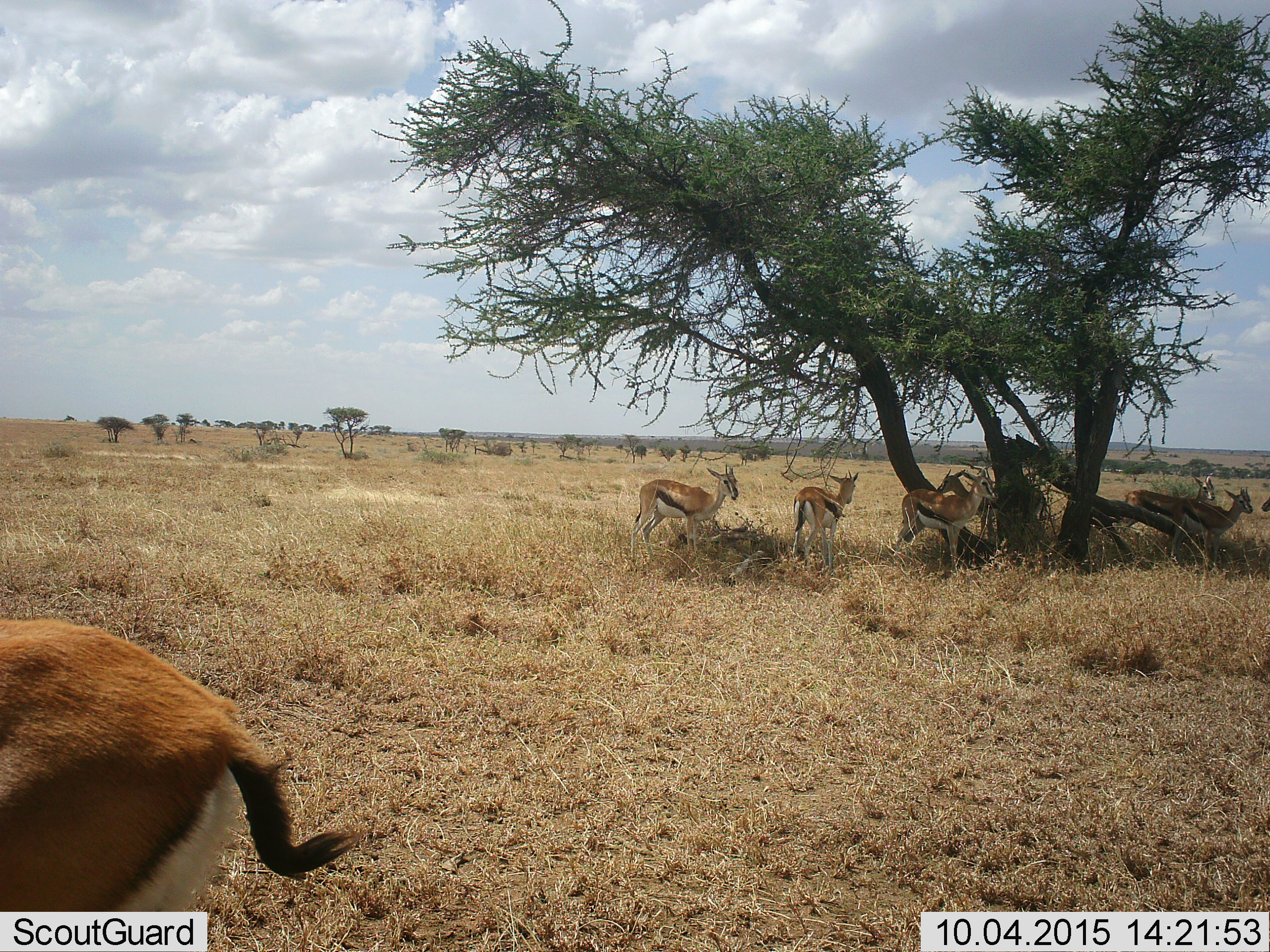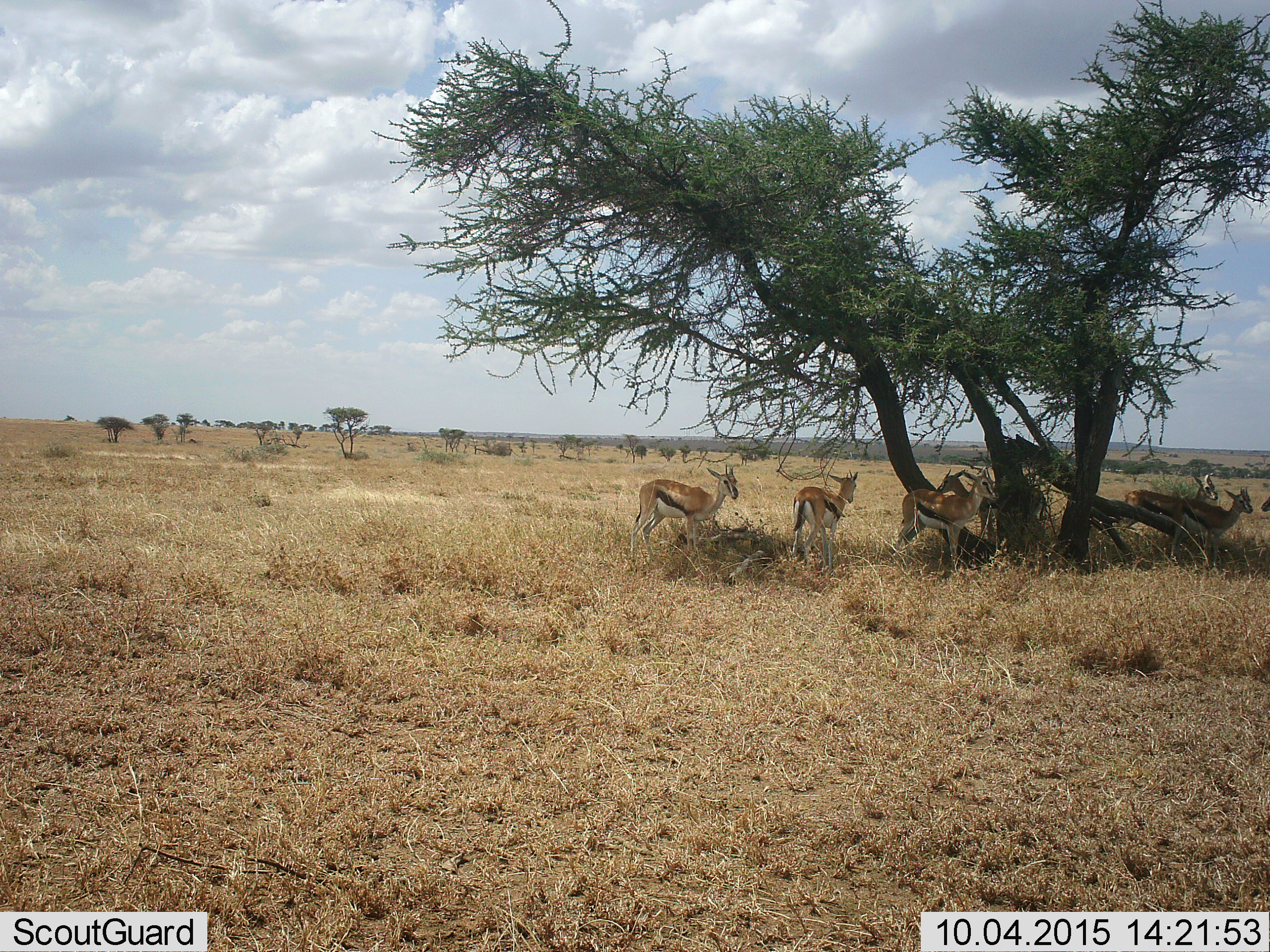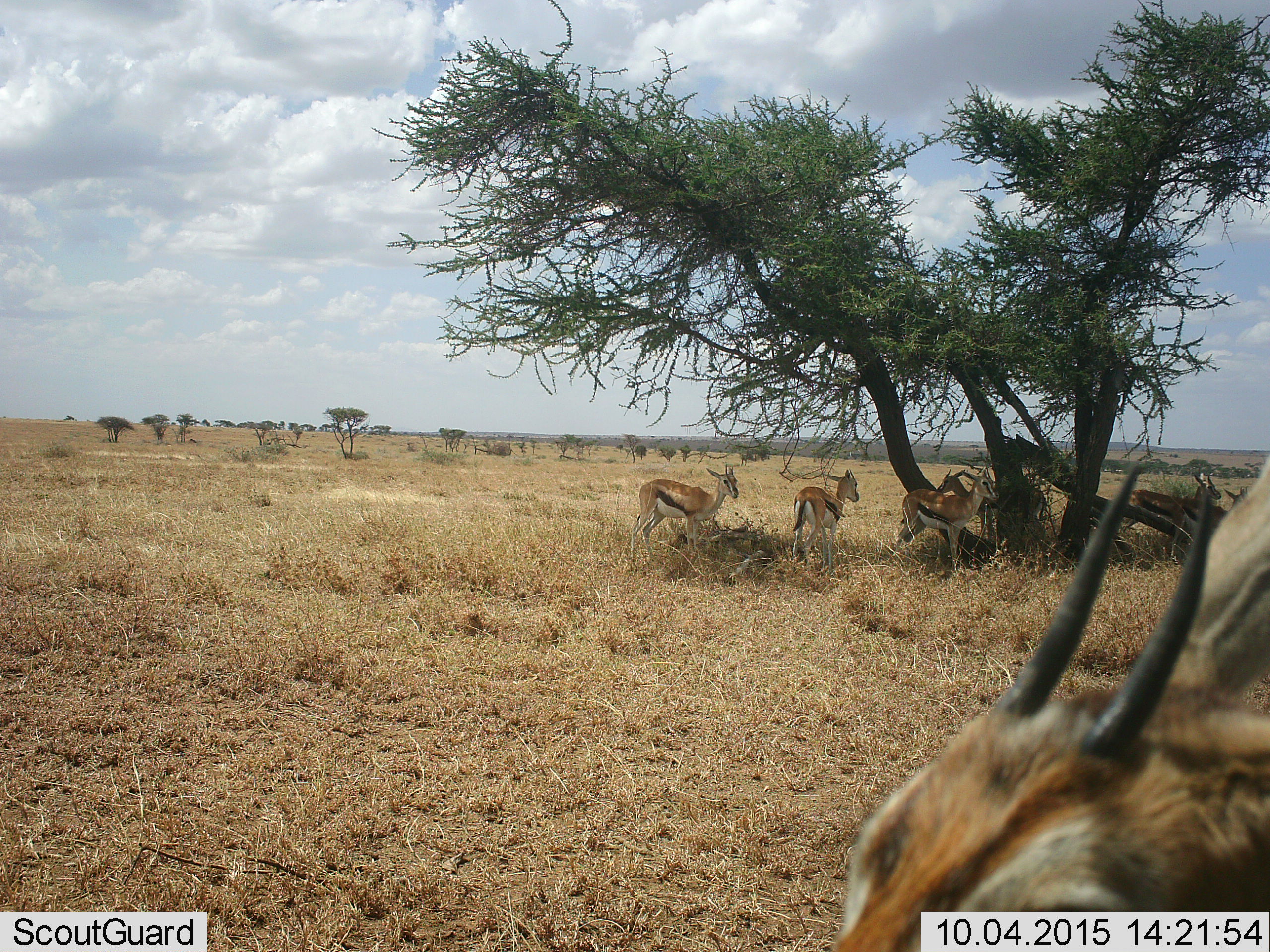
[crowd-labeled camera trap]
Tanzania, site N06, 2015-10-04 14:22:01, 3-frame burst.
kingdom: Animalia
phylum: Chordata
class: Mammalia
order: Artiodactyla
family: Bovidae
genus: Eudorcas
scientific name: Eudorcas thomsonii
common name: thomson's gazelle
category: gazellethomsons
Gazellethomsons (thomson's gazelle) (Eudorcas thomsonii), count 8. Behavior (volunteer vote fractions): standing 88%, resting 0%, moving 75%, interacting 0%. Young present (vote fraction): 0%. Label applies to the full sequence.